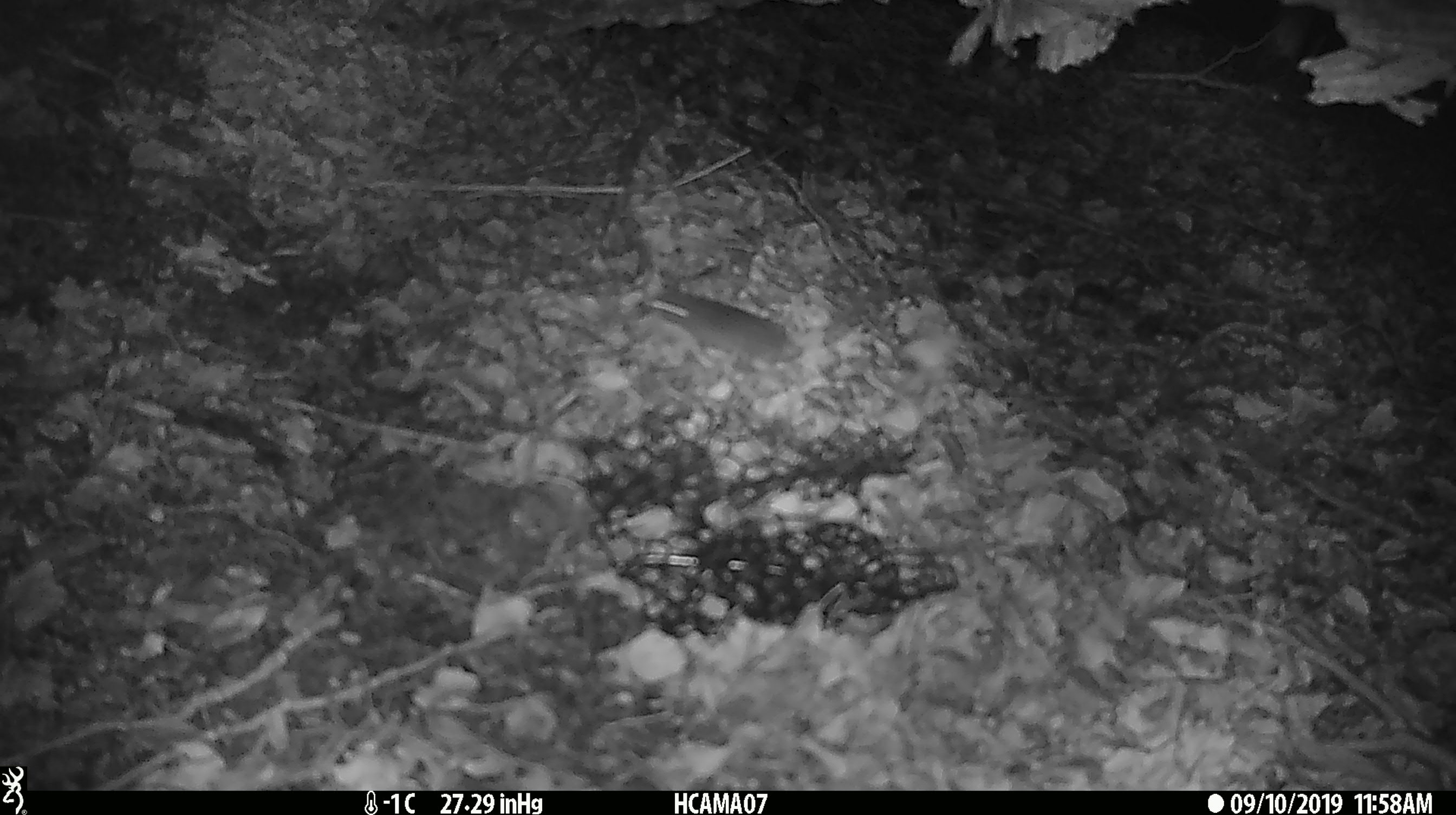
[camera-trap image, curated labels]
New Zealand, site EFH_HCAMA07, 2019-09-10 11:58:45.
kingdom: Animalia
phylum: Chordata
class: Mammalia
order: Rodentia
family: Muridae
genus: Mus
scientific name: Mus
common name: mouse